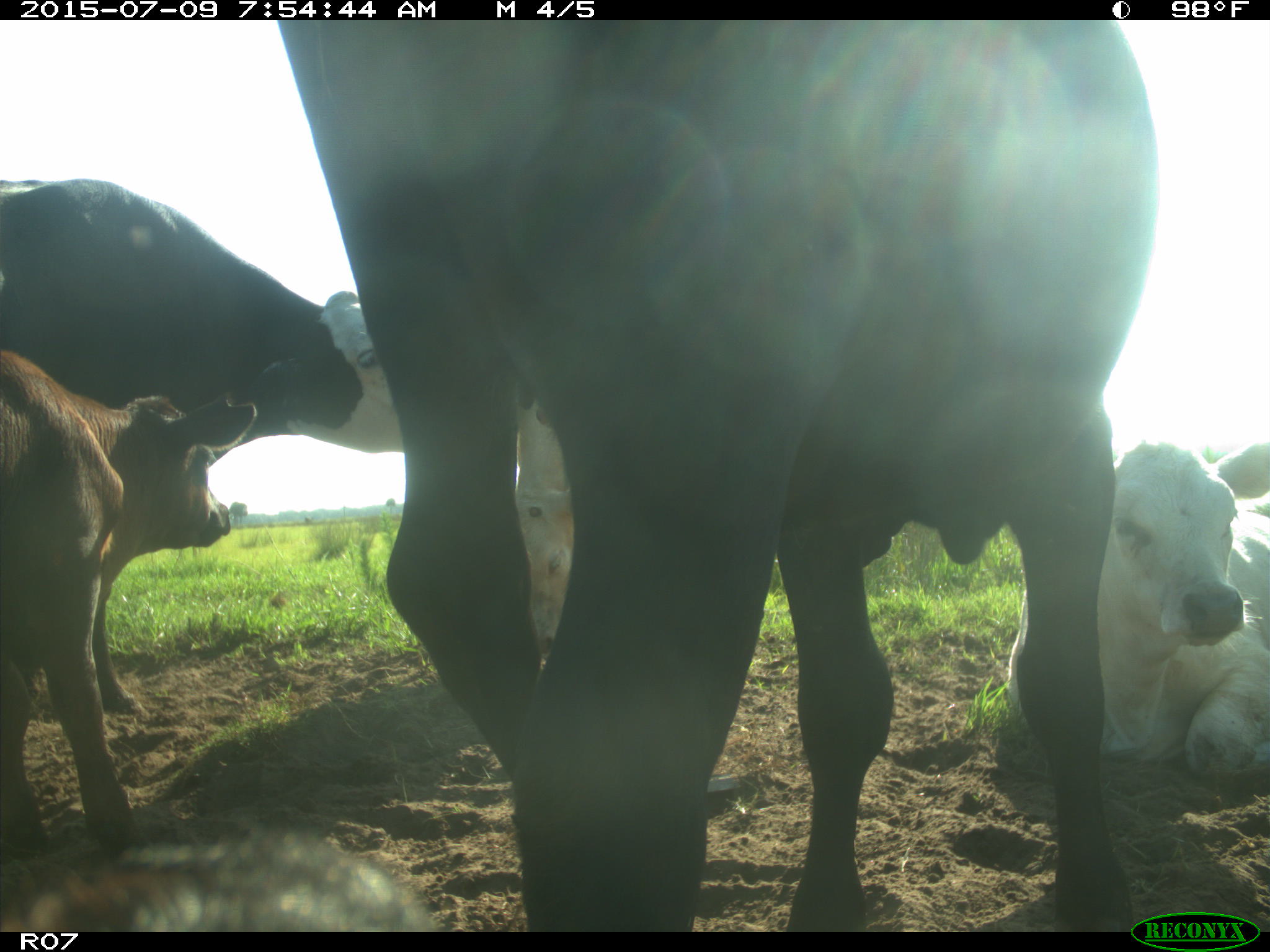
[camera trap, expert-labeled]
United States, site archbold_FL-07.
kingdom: Animalia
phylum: Chordata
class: Mammalia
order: Artiodactyla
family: Bovidae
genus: Bos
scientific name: Bos taurus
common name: domestic cow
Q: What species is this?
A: Bos taurus (domestic cow).